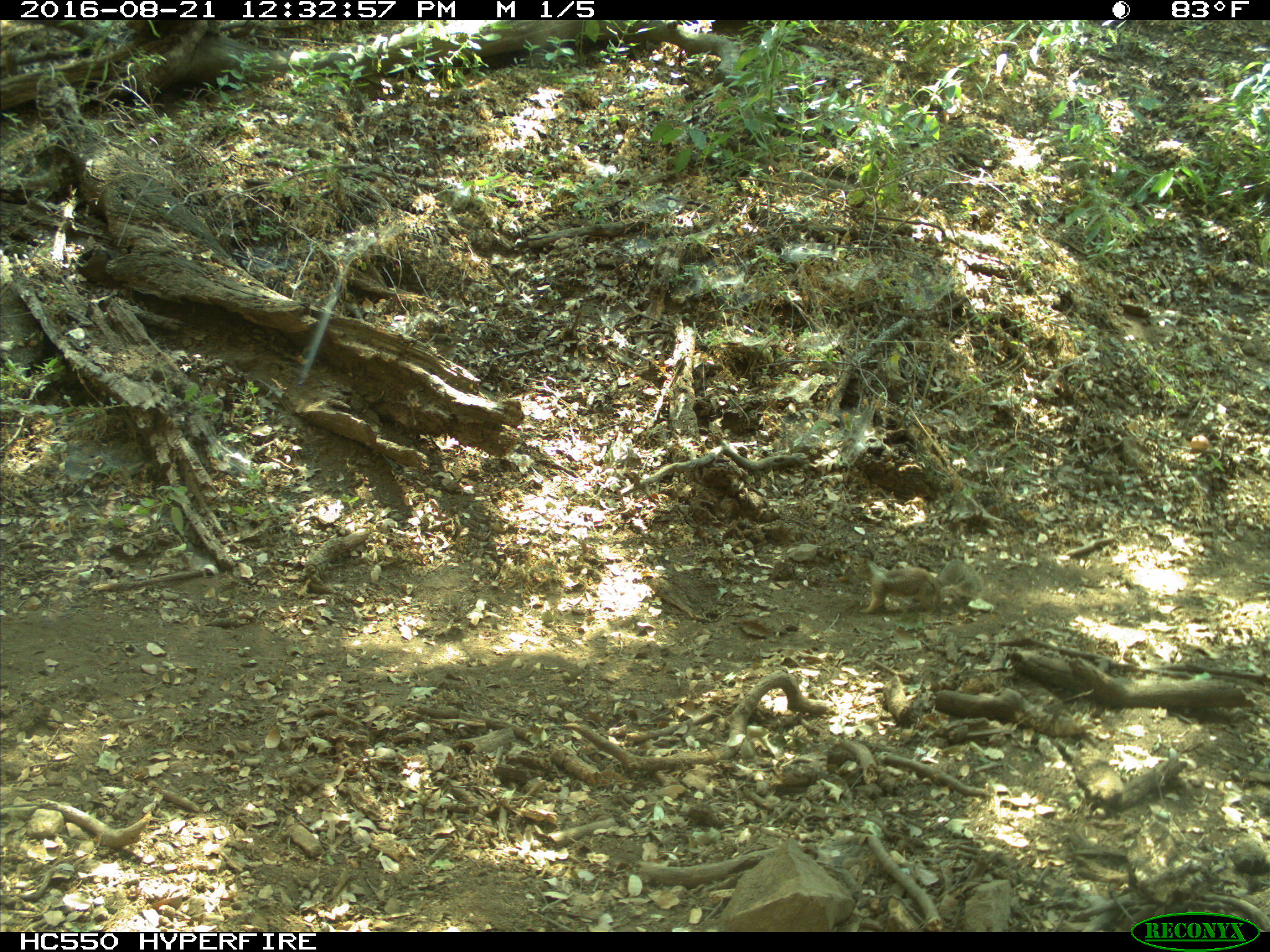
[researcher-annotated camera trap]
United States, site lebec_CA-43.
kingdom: Animalia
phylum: Chordata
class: Mammalia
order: Rodentia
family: Sciuridae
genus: Otospermophilus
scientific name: Otospermophilus beecheyi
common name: california ground squirrel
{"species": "Otospermophilus beecheyi (california ground squirrel)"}